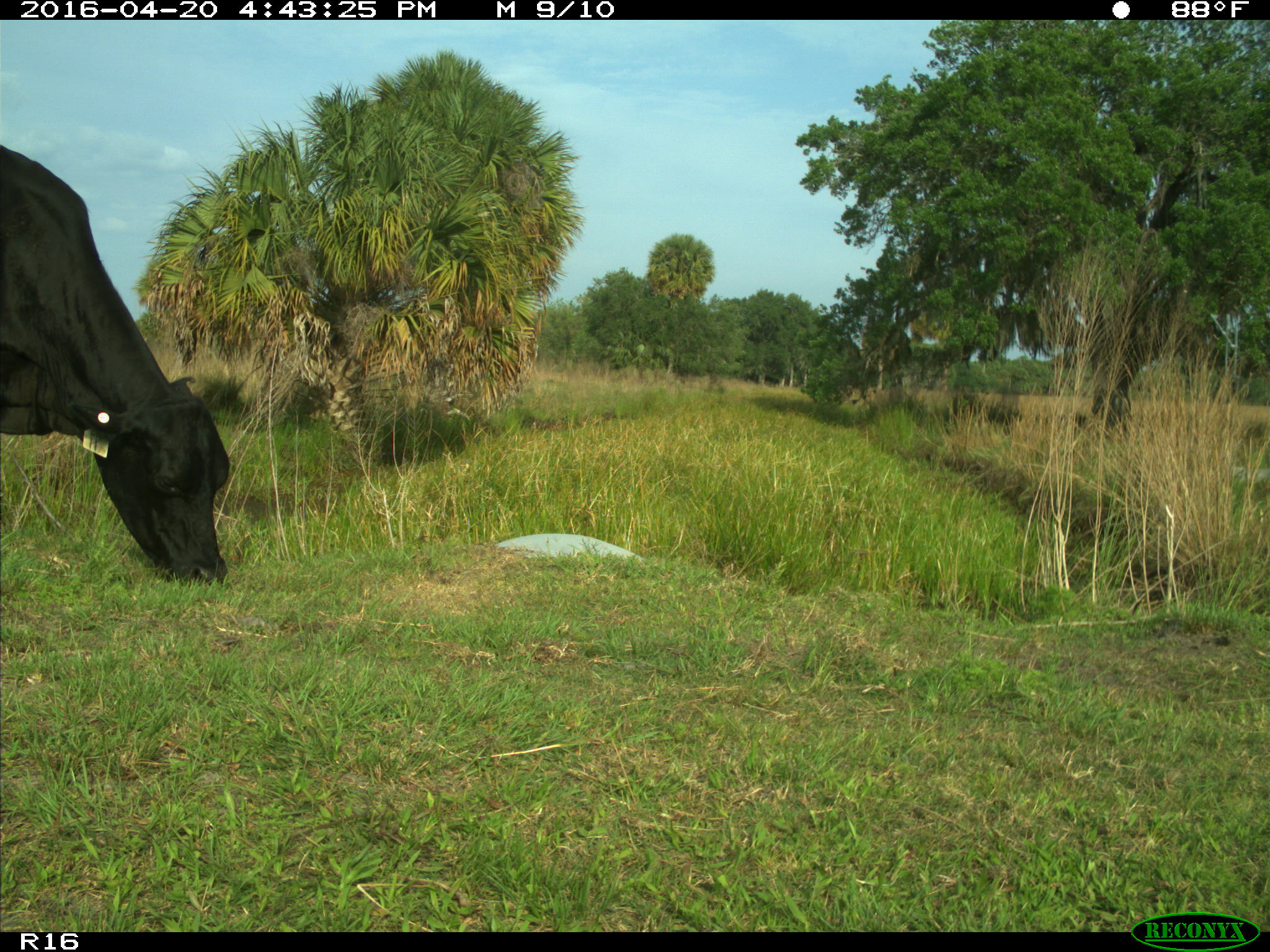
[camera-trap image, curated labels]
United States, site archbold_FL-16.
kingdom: Animalia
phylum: Chordata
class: Mammalia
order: Artiodactyla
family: Bovidae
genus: Bos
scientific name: Bos taurus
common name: domestic cow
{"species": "Bos taurus (domestic cow)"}